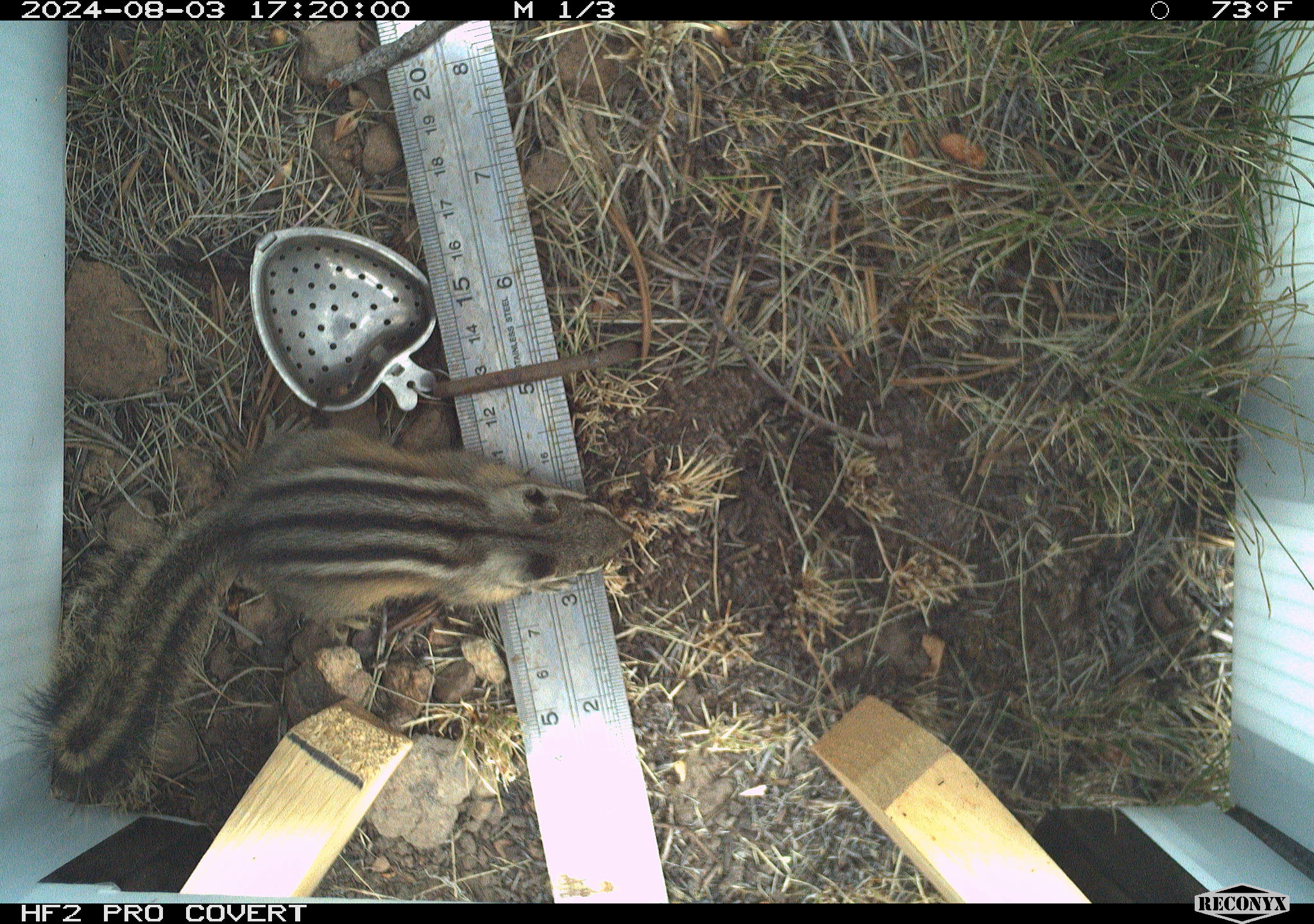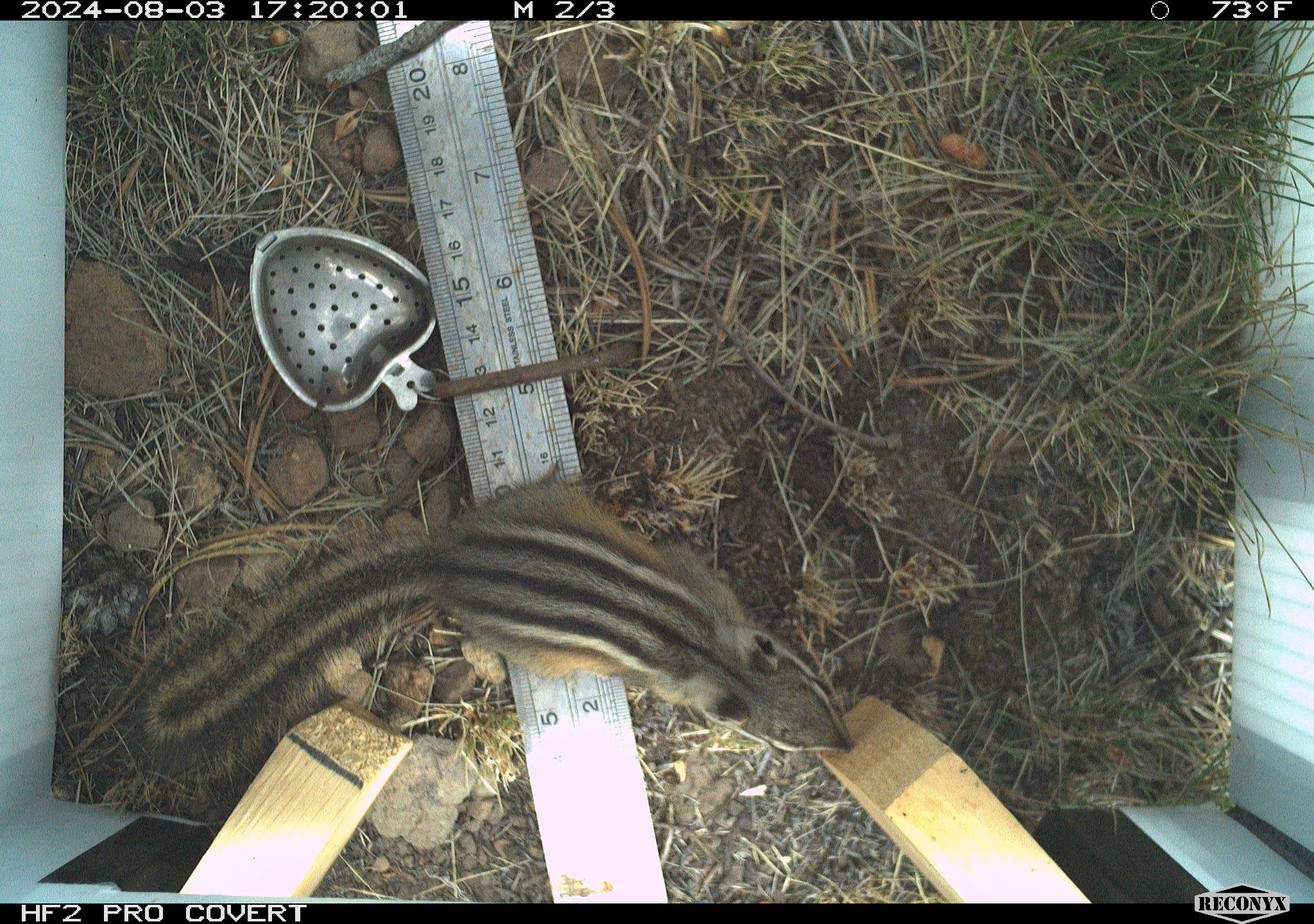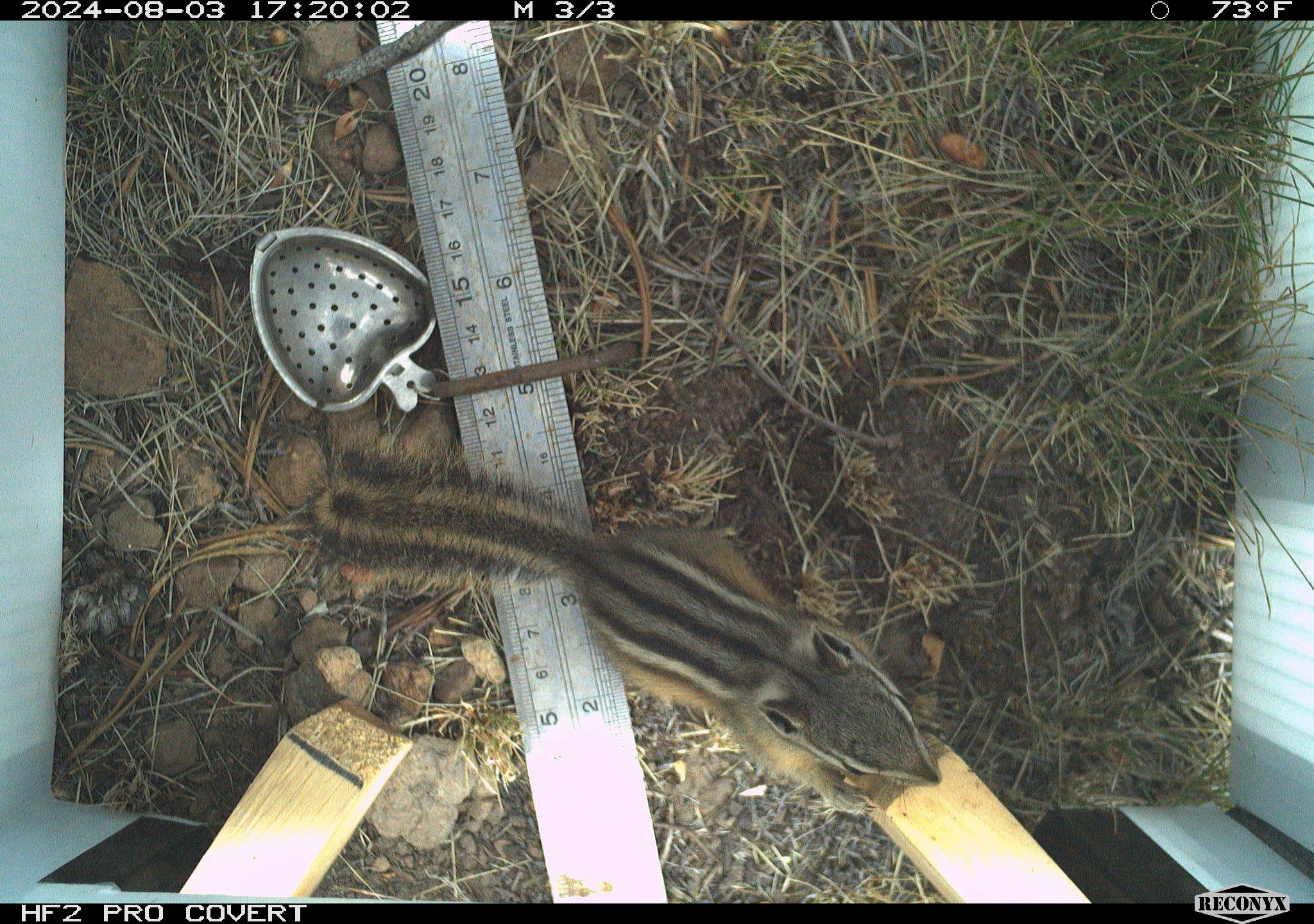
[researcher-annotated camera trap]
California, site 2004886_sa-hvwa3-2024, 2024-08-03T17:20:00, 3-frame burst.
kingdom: Animalia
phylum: Chordata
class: Mammalia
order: Rodentia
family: Sciuridae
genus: Neotamias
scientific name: Neotamias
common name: western chipmunks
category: neotamias species